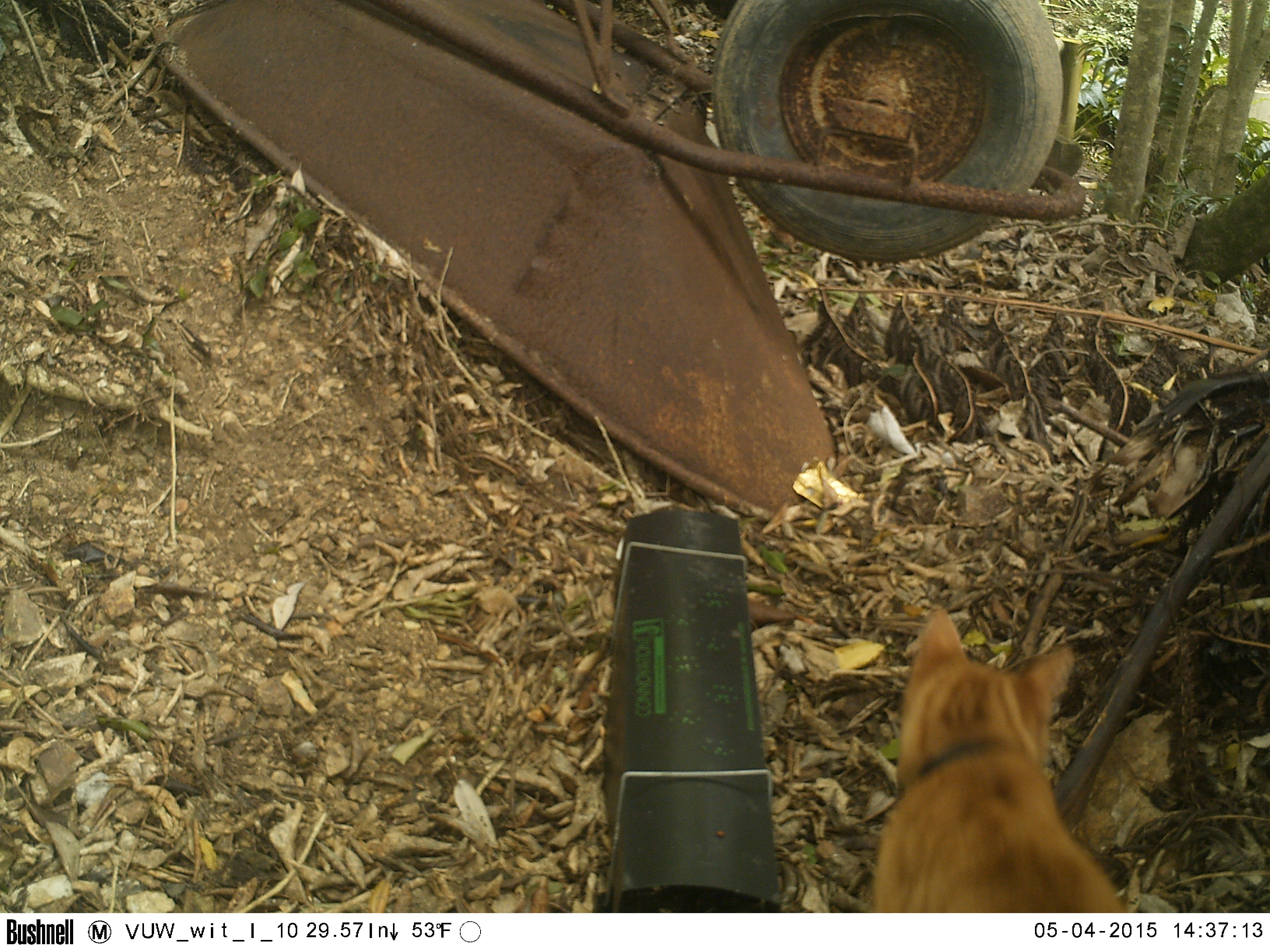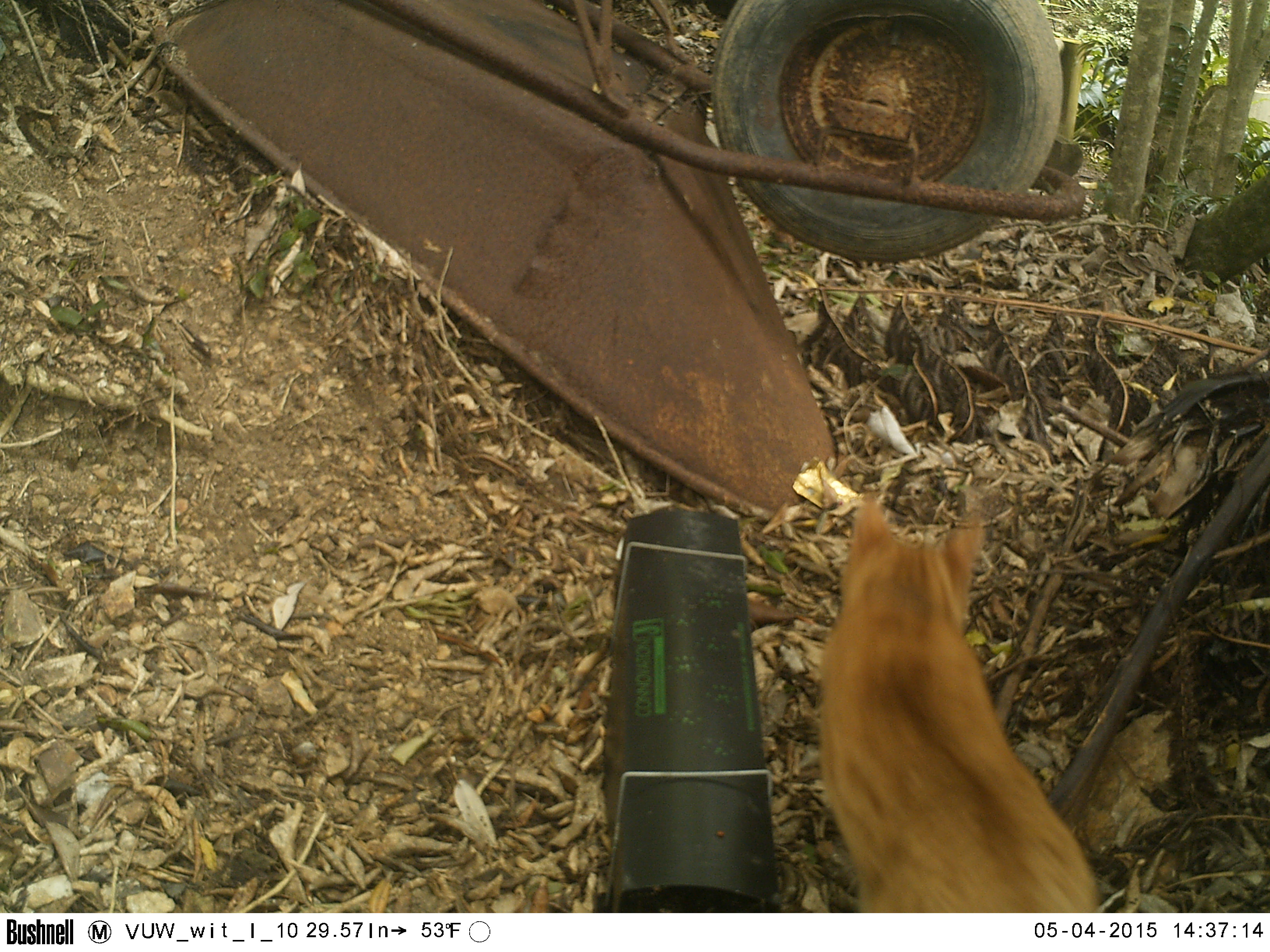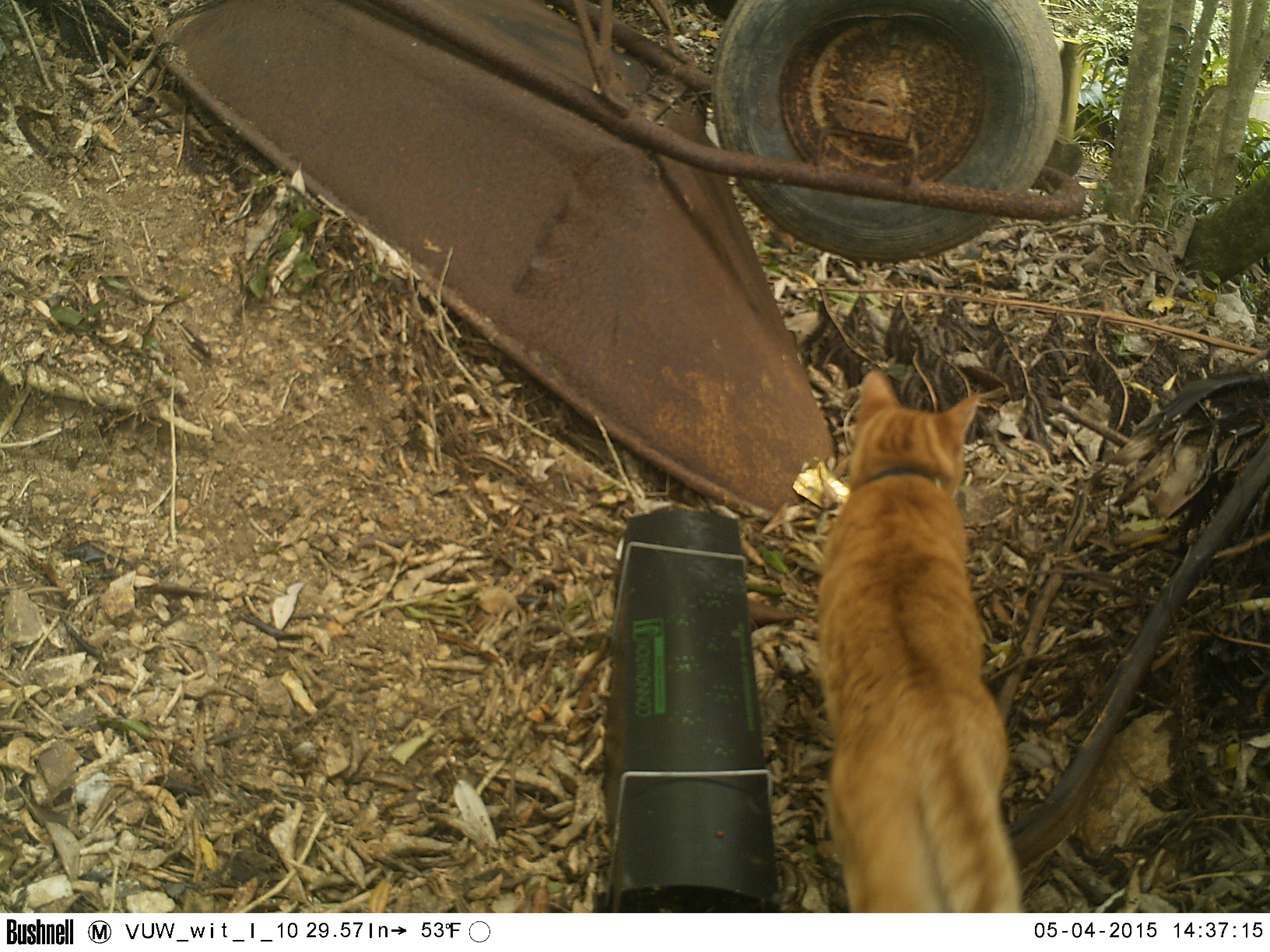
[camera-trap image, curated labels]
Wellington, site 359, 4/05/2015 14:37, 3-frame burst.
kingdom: Animalia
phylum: Chordata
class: Mammalia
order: Carnivora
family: Felidae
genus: Felis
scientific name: Felis catus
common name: cat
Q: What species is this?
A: Cat (Felis catus).